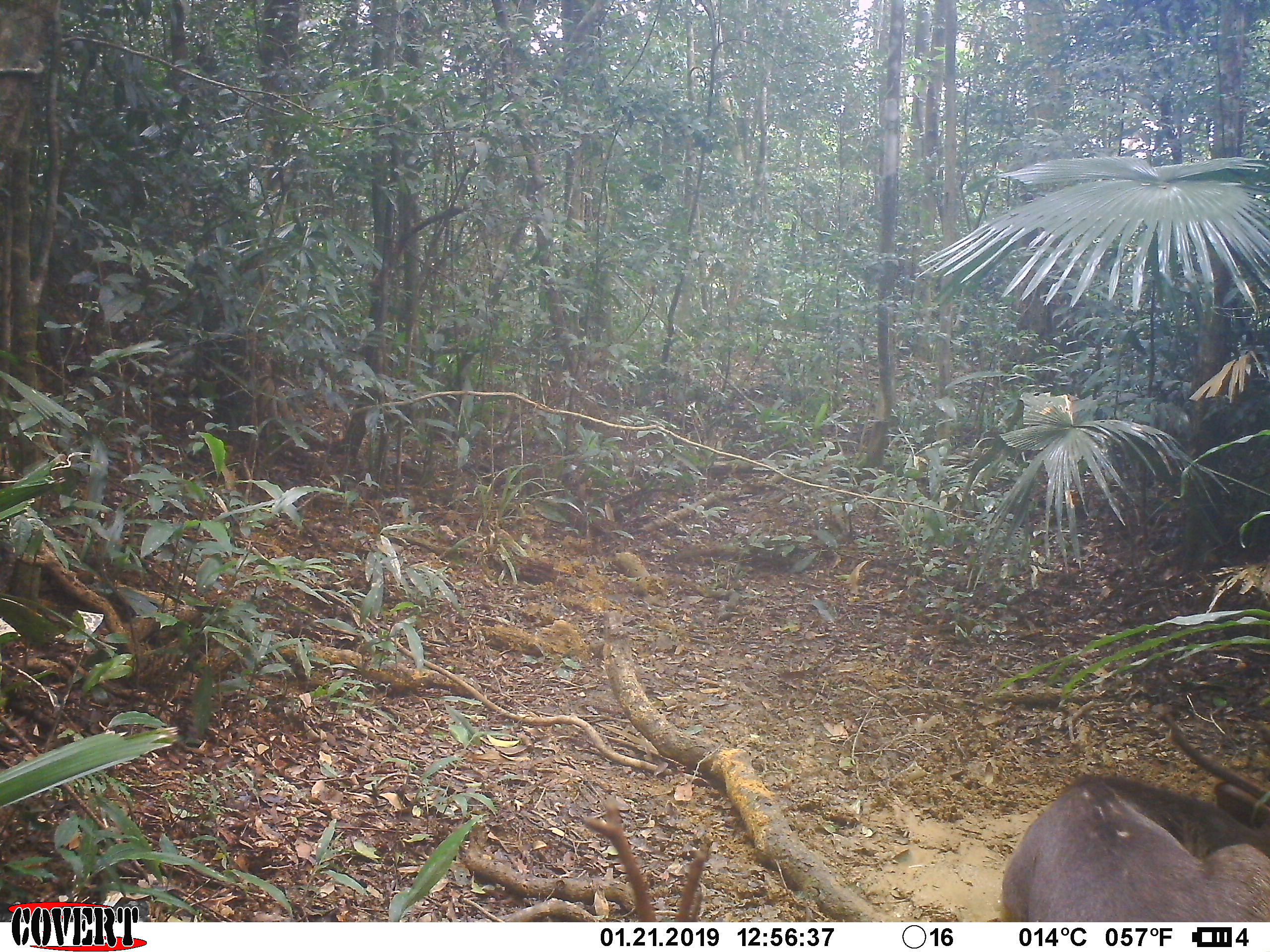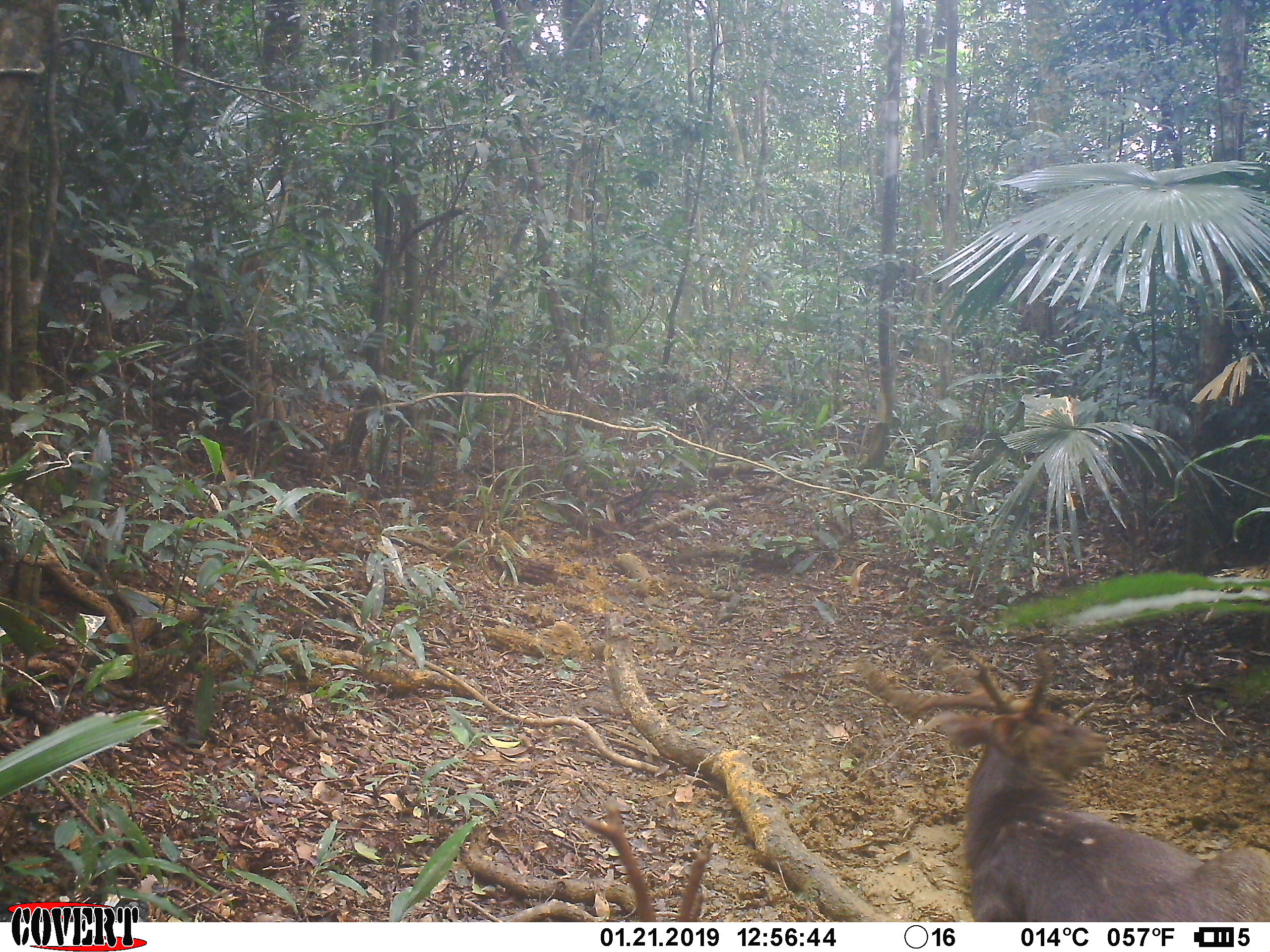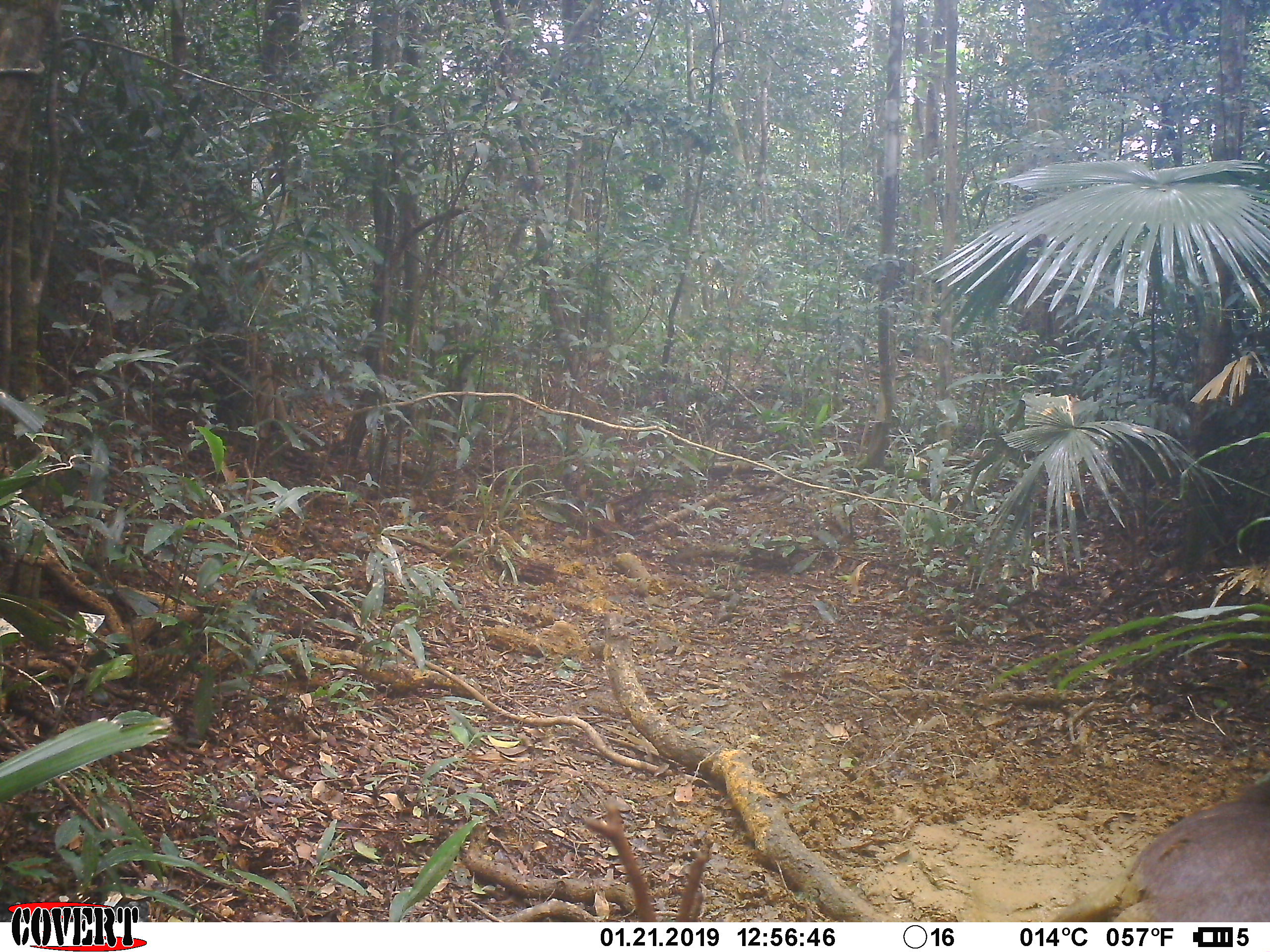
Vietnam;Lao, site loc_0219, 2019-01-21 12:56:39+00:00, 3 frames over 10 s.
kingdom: Animalia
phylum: Chordata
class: Mammalia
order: Artiodactyla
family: Cervidae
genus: Rusa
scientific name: Rusa unicolor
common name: sambar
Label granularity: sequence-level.